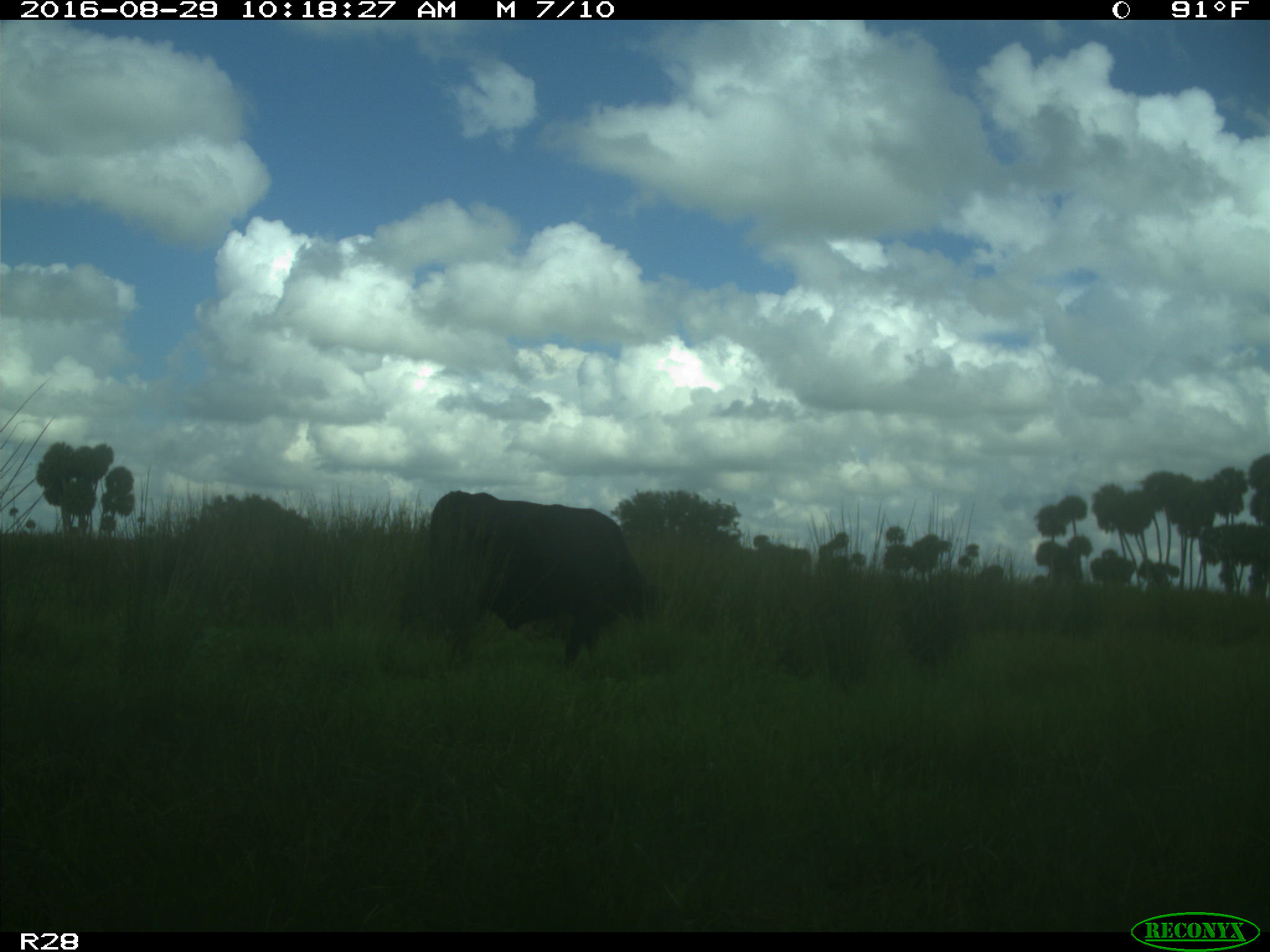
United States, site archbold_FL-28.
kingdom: Animalia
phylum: Chordata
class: Mammalia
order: Artiodactyla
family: Bovidae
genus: Bos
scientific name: Bos taurus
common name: domestic cow